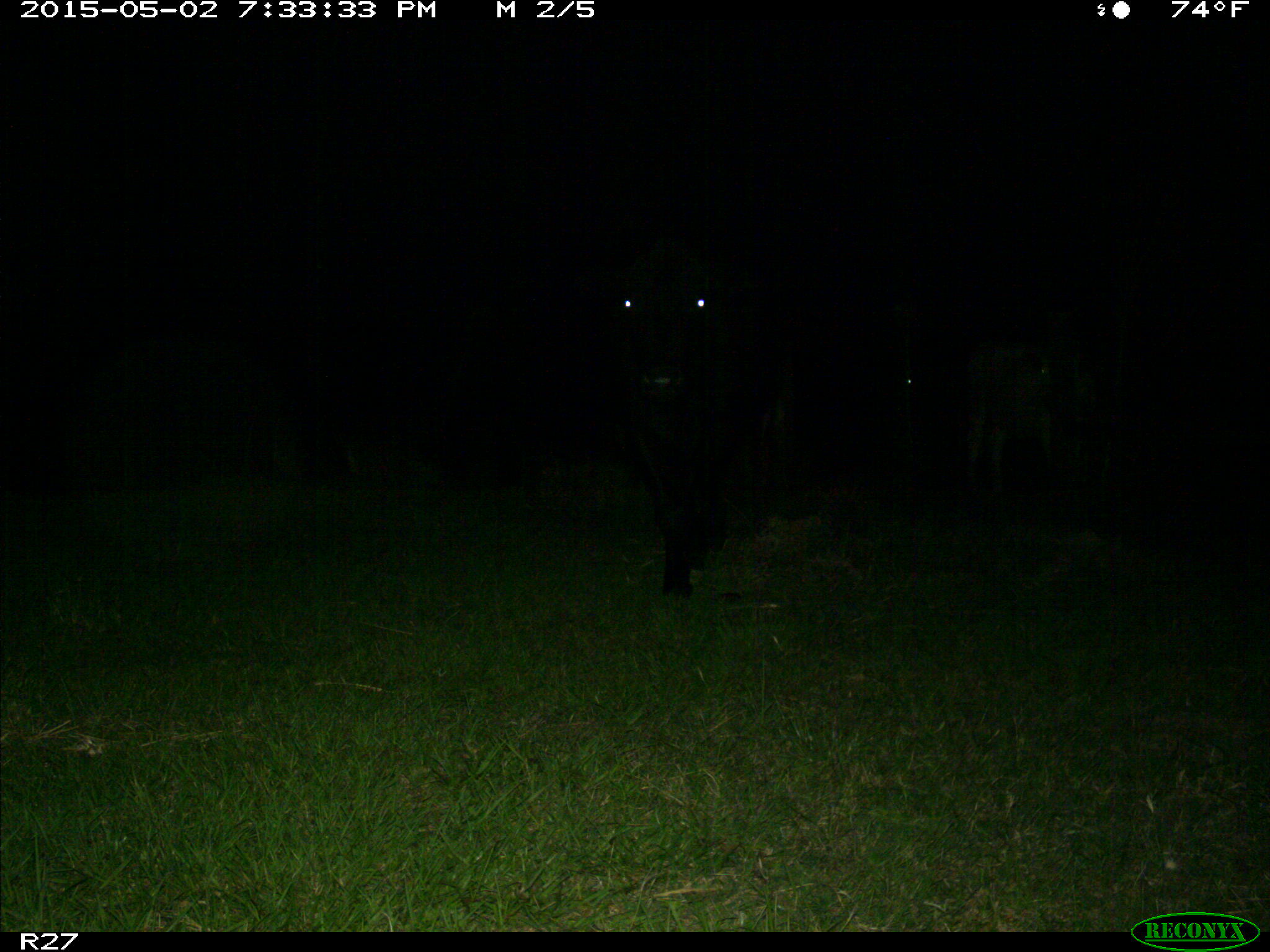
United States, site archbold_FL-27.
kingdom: Animalia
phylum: Chordata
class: Mammalia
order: Artiodactyla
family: Bovidae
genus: Bos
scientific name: Bos taurus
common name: domestic cow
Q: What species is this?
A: Bos taurus (domestic cow).